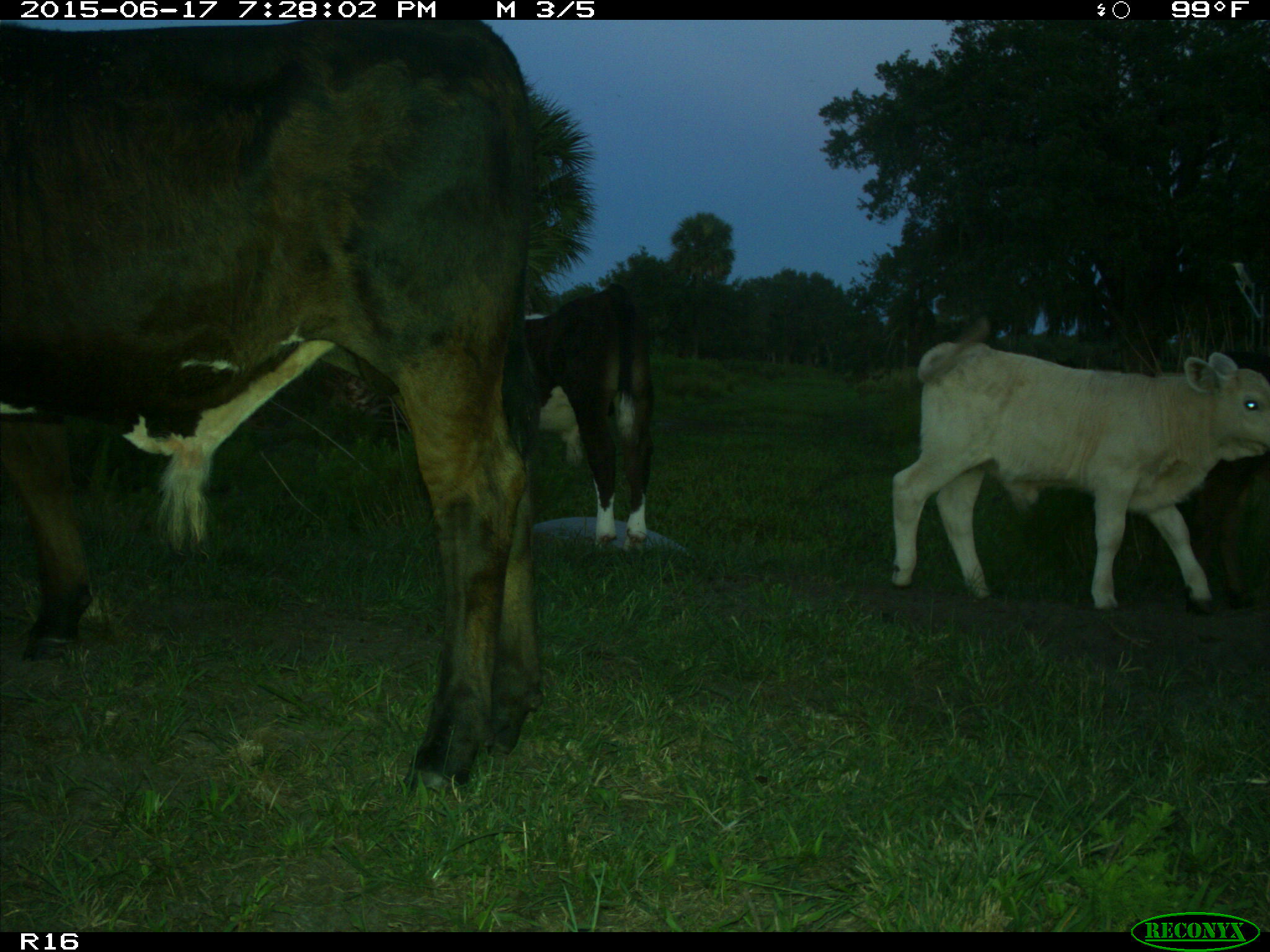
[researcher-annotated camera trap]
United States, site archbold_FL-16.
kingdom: Animalia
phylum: Chordata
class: Mammalia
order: Artiodactyla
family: Bovidae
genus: Bos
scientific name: Bos taurus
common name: domestic cow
Bos taurus (domestic cow).